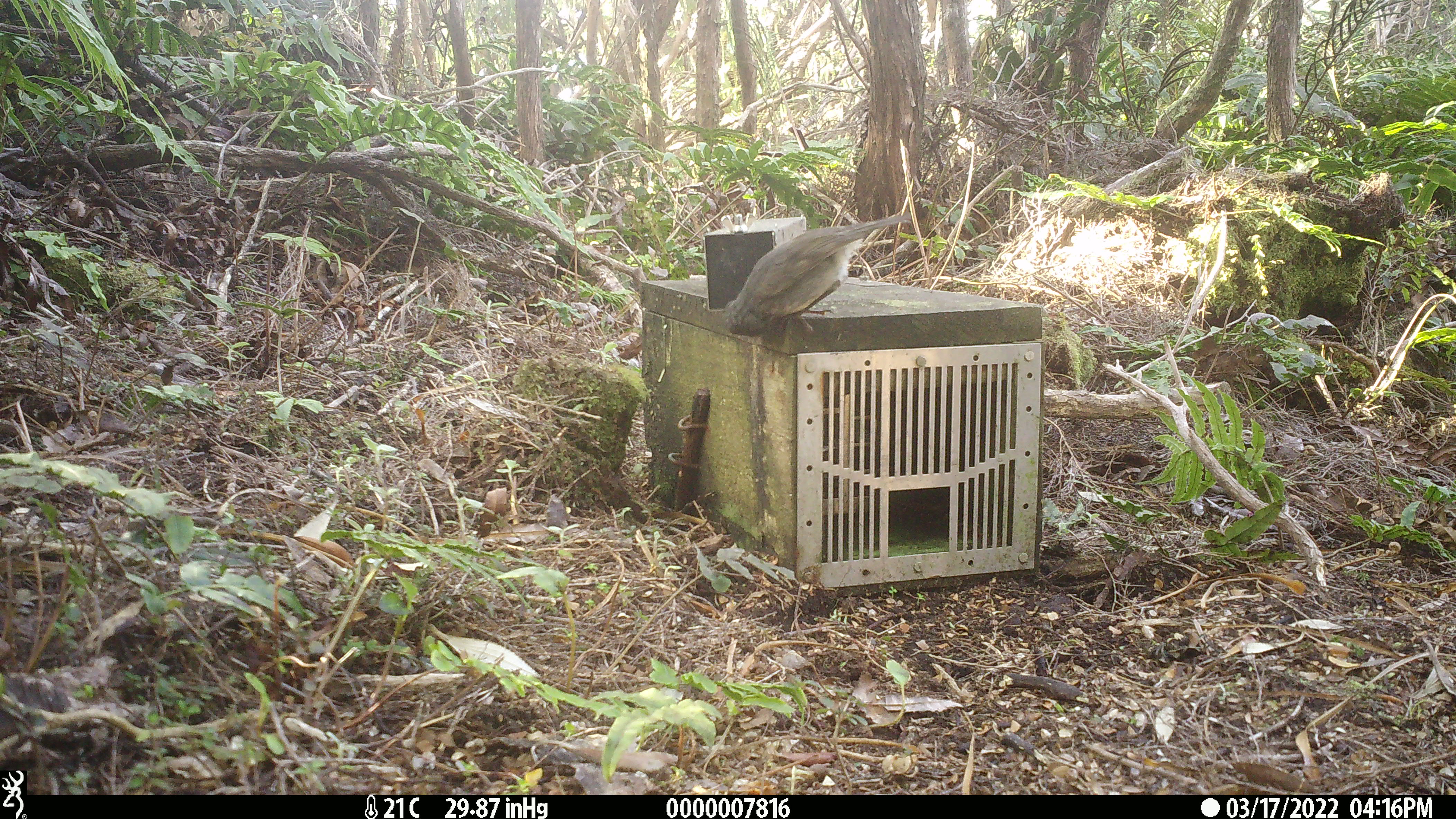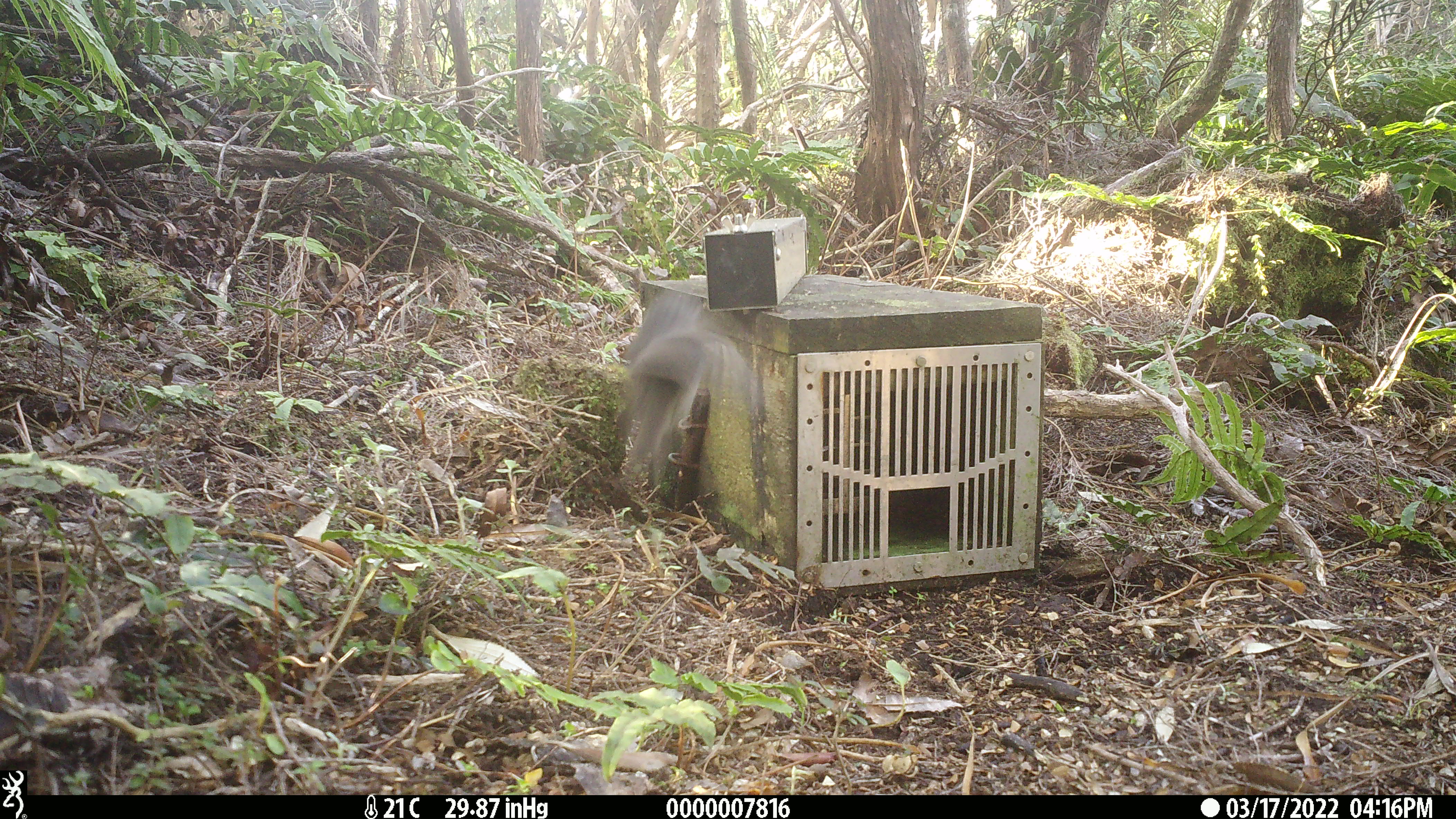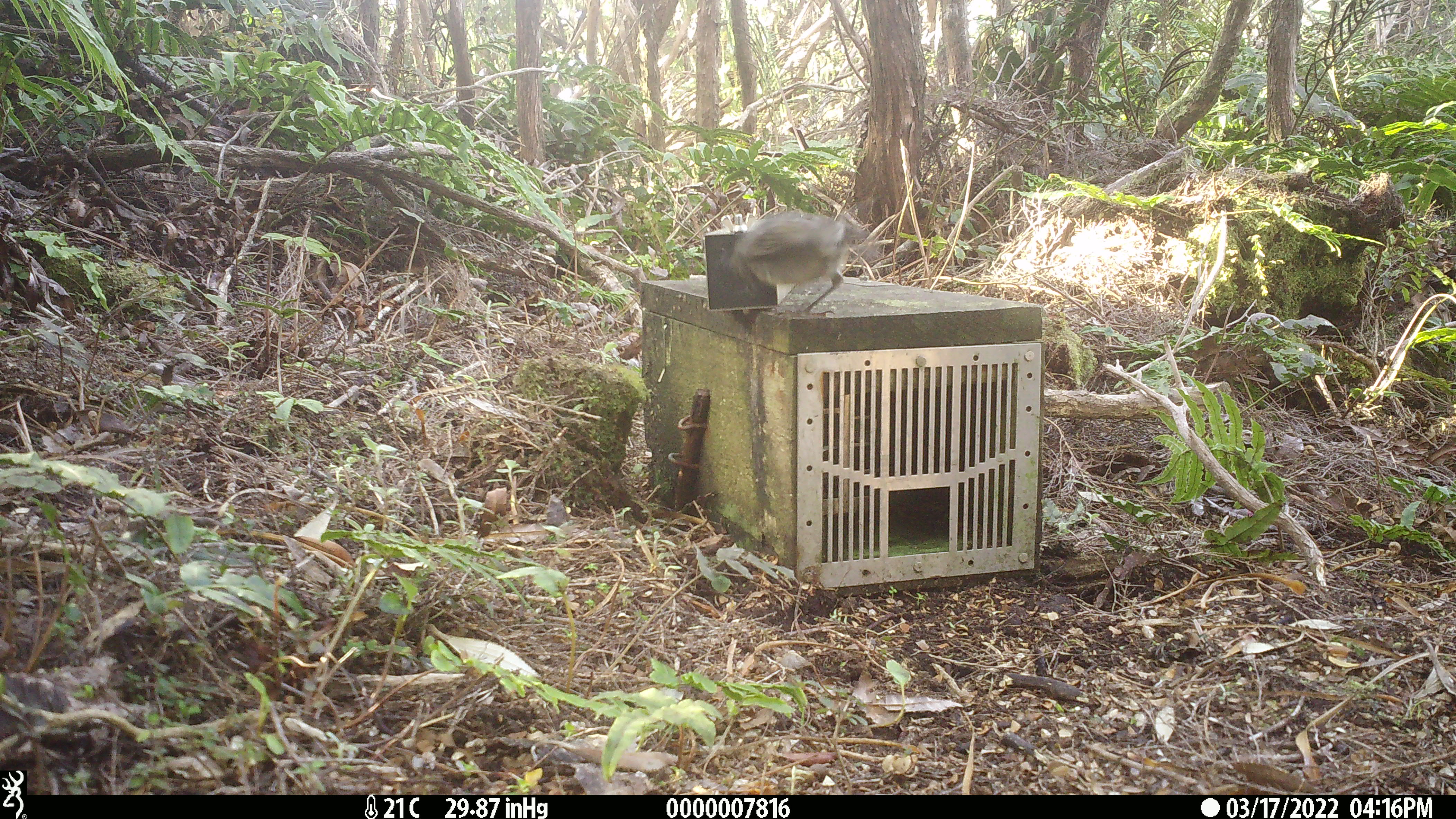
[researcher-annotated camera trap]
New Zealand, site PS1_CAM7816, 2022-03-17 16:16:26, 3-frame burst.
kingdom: Animalia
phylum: Chordata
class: Aves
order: Passeriformes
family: Petroicidae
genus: Petroica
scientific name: Petroica australis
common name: new zealand robin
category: robin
Robin (new zealand robin) (Petroica australis).